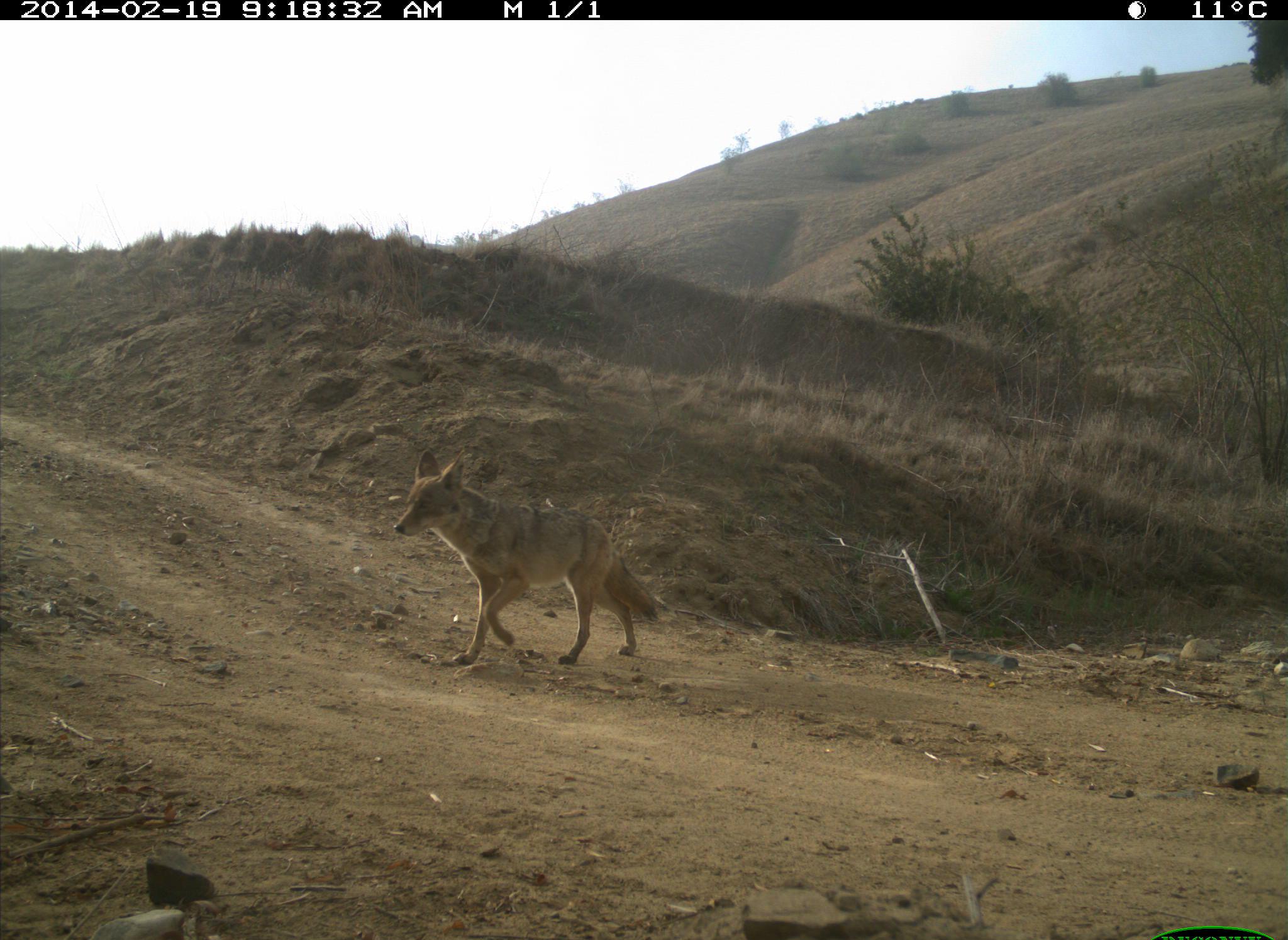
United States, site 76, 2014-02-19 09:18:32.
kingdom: Animalia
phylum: Chordata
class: Mammalia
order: Carnivora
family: Canidae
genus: Canis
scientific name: Canis latrans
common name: coyote